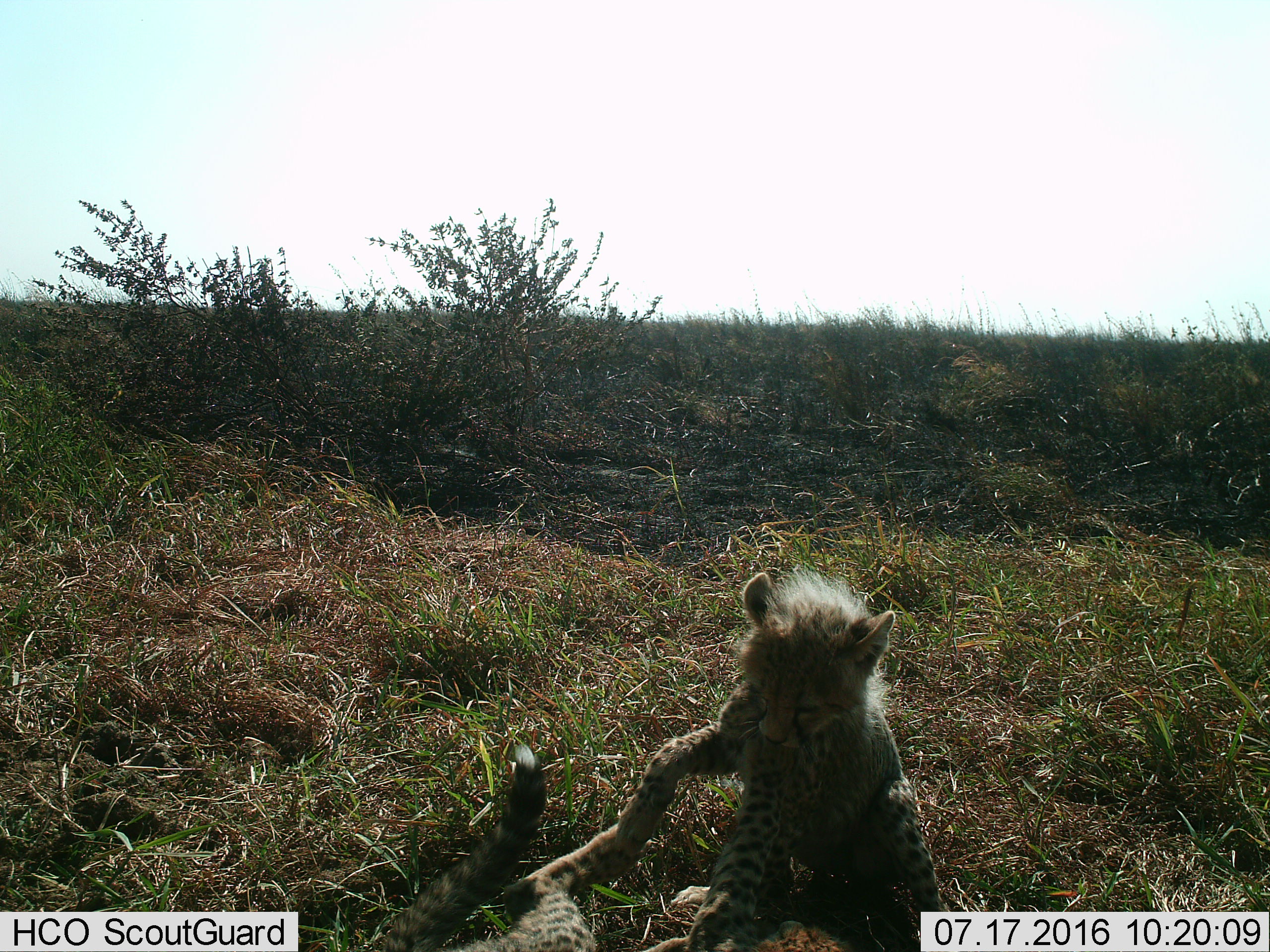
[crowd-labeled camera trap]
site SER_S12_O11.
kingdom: Animalia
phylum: Chordata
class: Mammalia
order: Carnivora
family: Felidae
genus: Acinonyx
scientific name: Acinonyx jubatus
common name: cheetah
Cheetah (Acinonyx jubatus), count 2. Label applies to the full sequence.